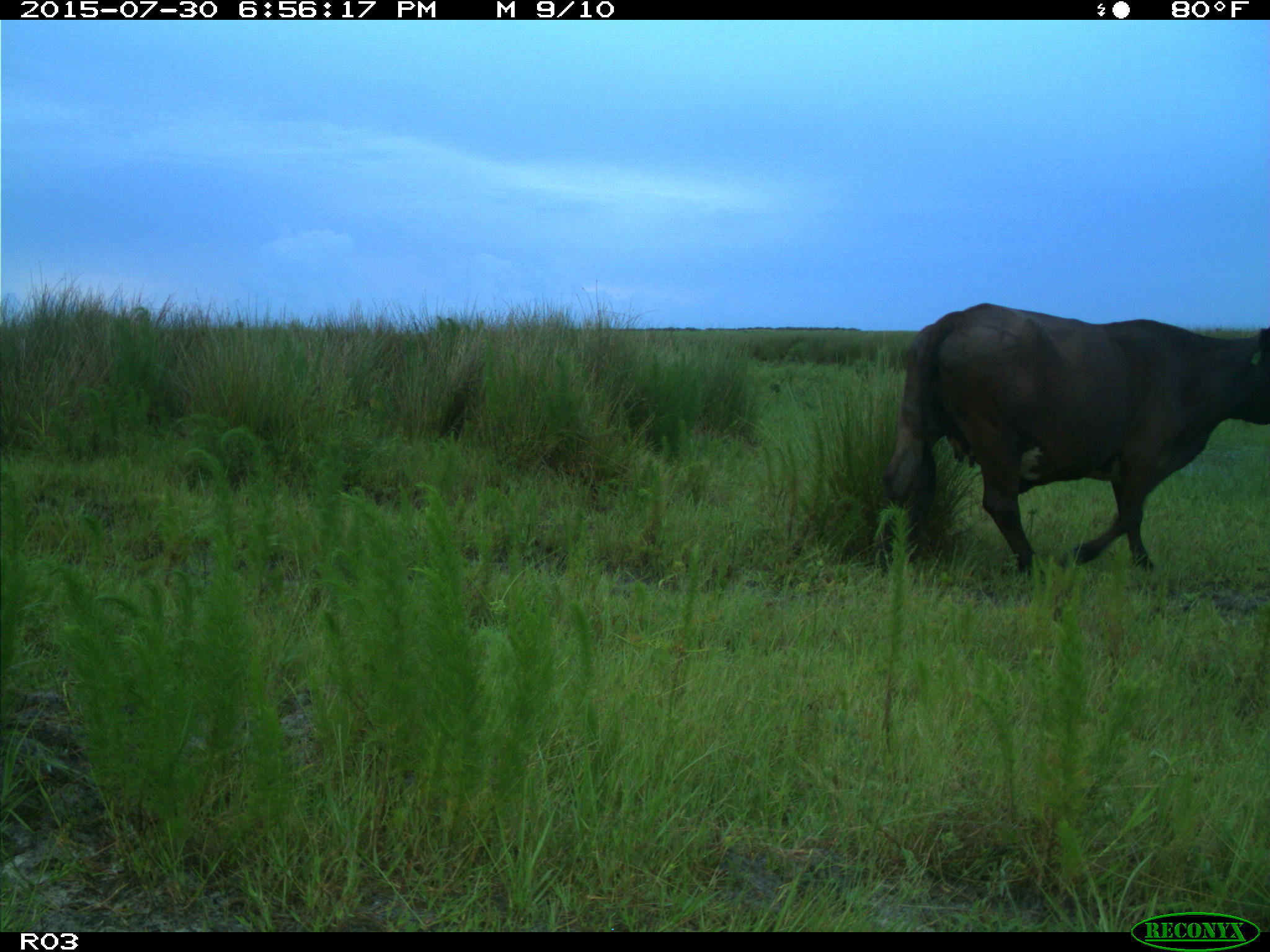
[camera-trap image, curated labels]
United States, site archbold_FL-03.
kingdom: Animalia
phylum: Chordata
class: Mammalia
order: Artiodactyla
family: Bovidae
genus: Bos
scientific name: Bos taurus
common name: domestic cow